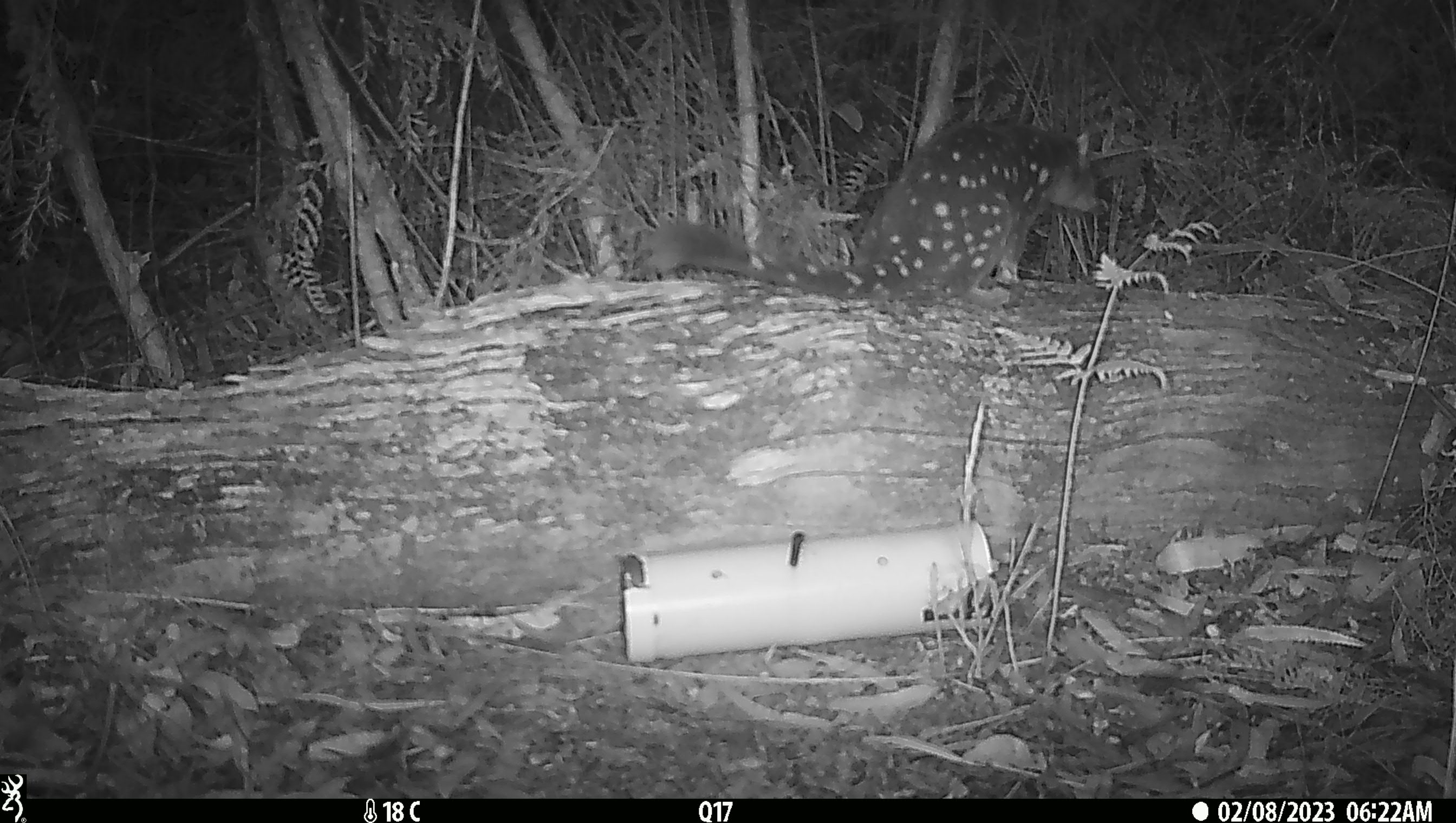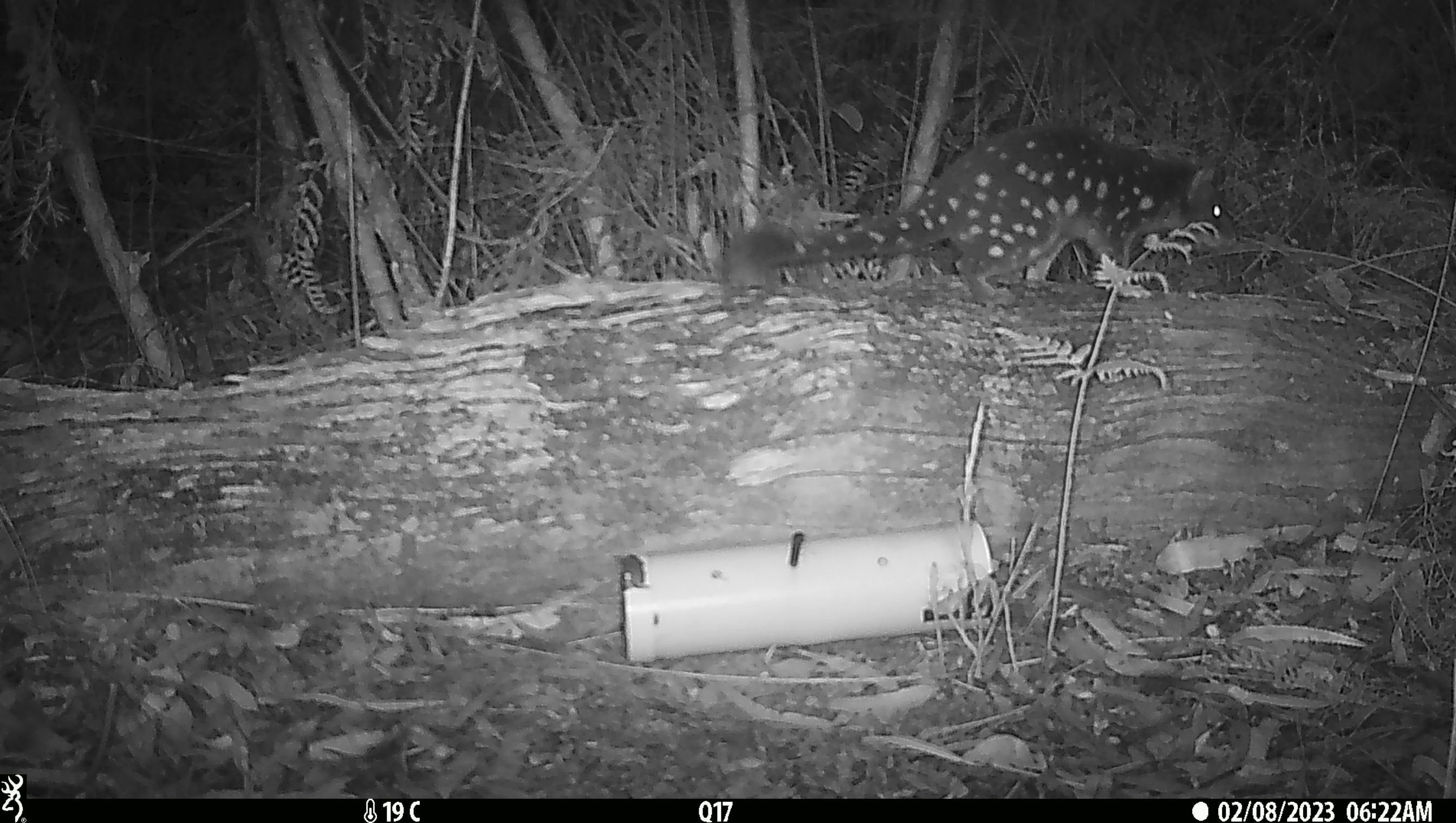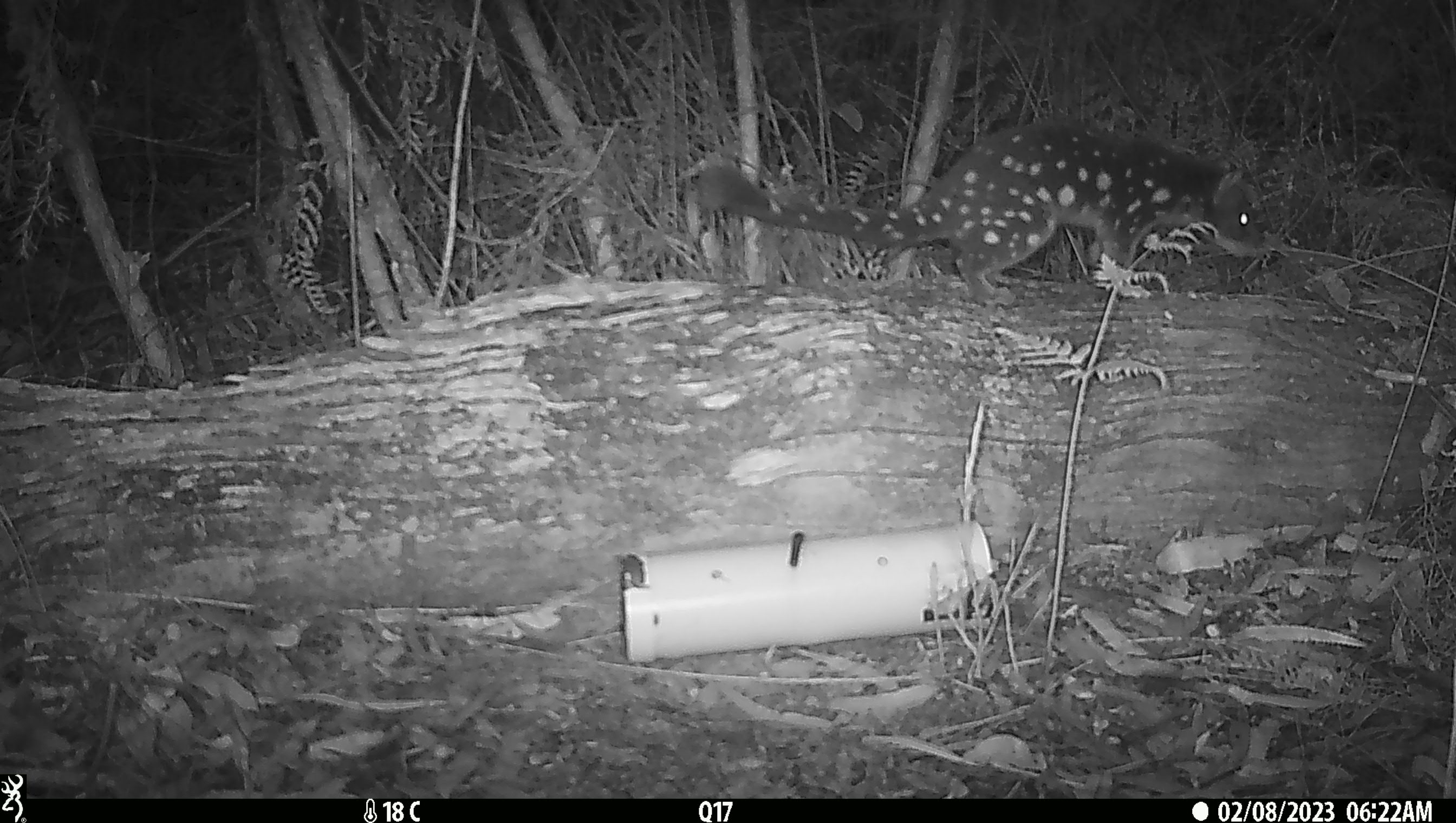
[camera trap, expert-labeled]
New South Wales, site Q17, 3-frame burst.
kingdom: Animalia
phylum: Chordata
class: Mammalia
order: Dasyuromorphia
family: Dasyuridae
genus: Dasyurus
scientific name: Dasyurus maculatus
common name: spotted-tailed quoll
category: quoll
Quoll (spotted-tailed quoll) (Dasyurus maculatus).